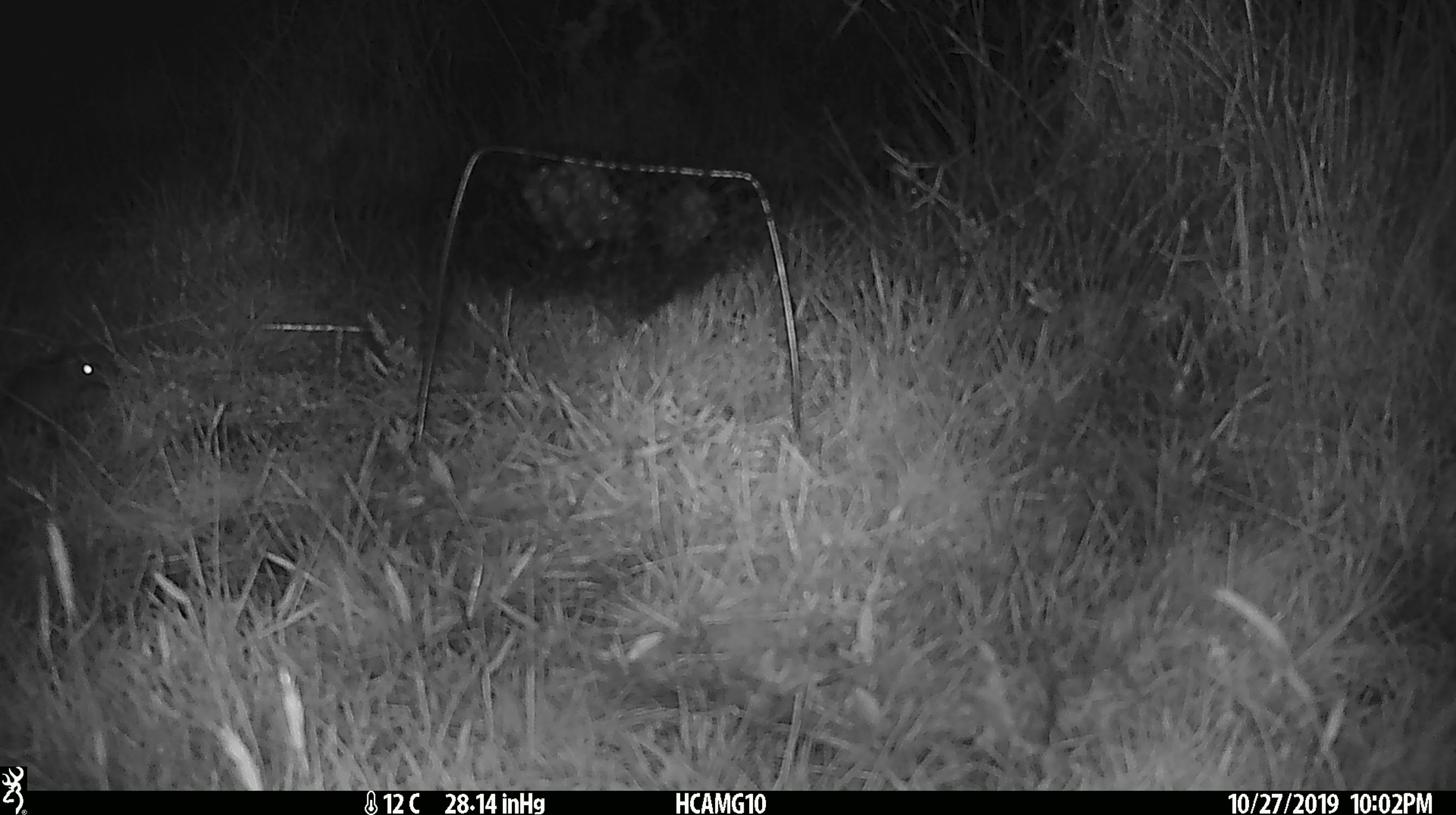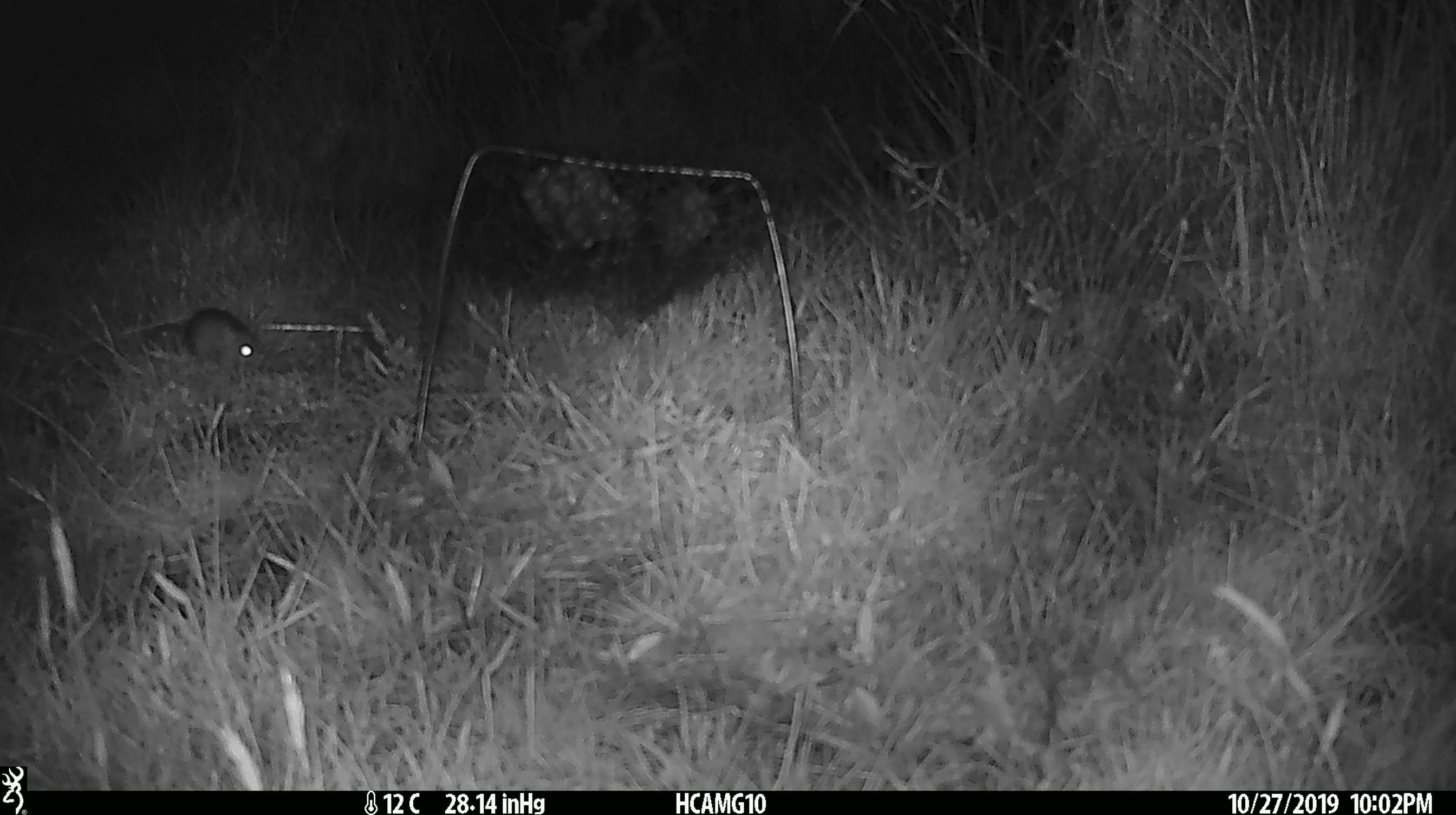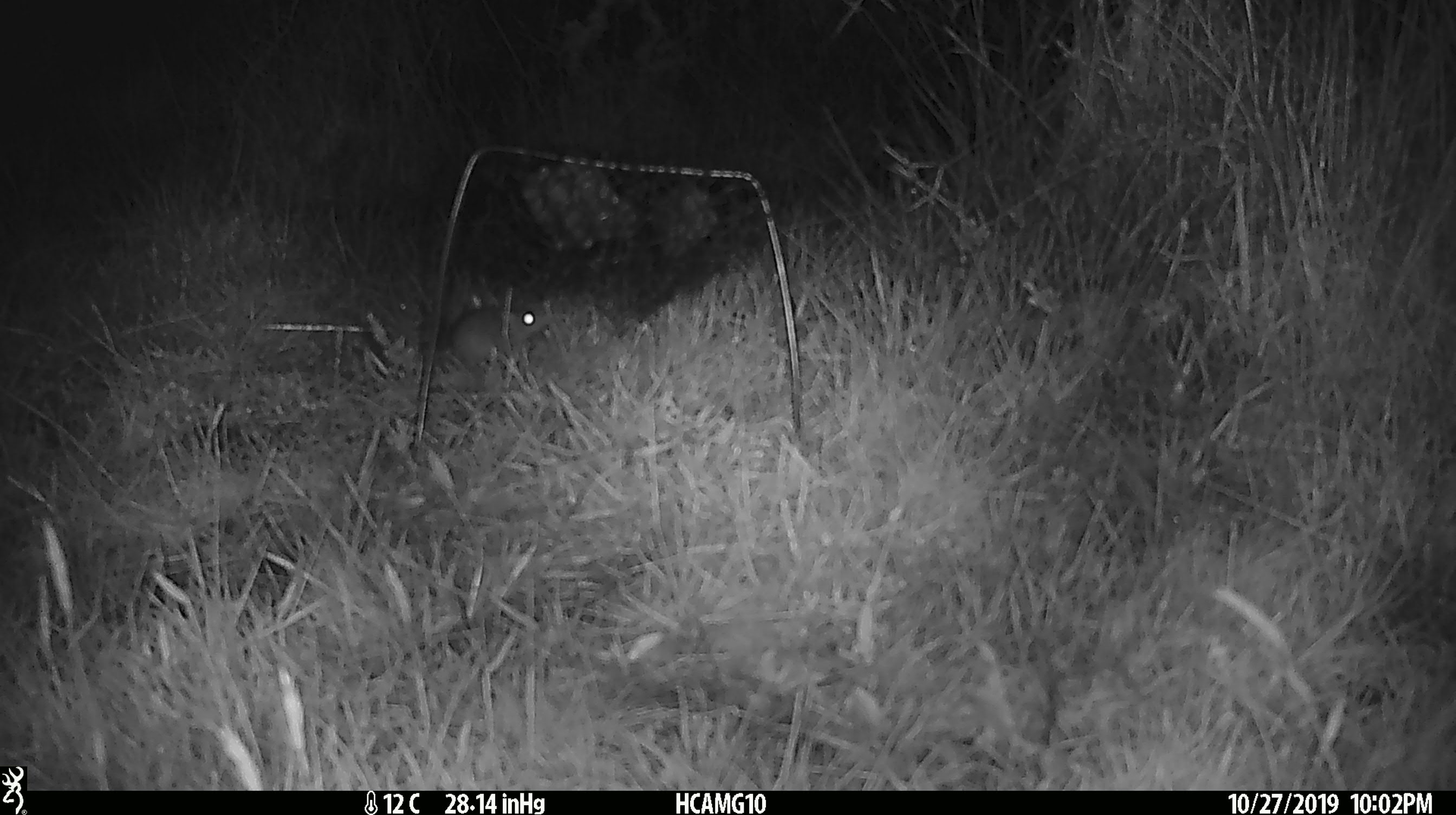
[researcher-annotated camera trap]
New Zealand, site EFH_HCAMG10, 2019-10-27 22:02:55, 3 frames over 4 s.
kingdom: Animalia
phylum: Chordata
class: Mammalia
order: Rodentia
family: Muridae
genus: Mus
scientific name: Mus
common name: mouse